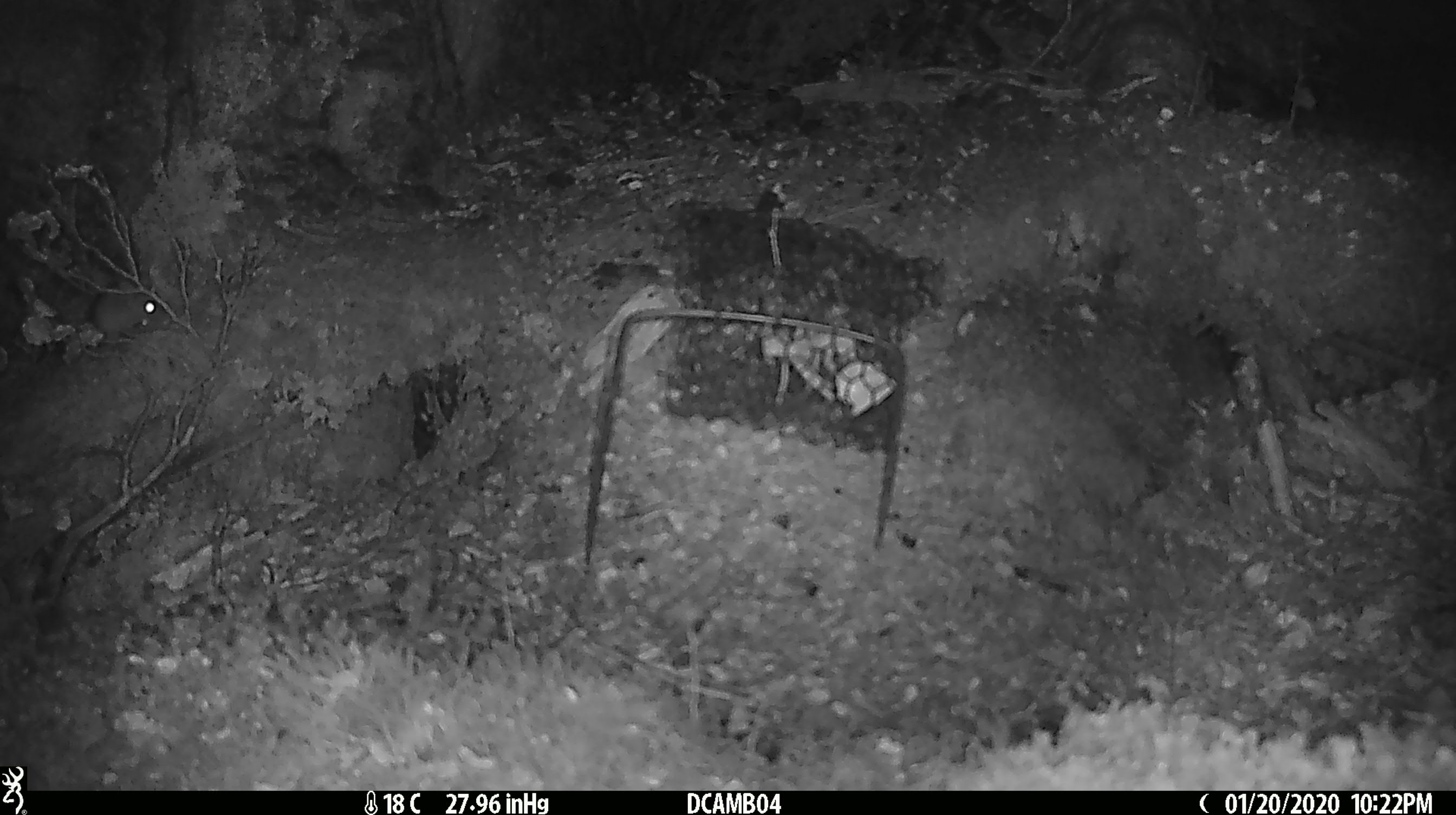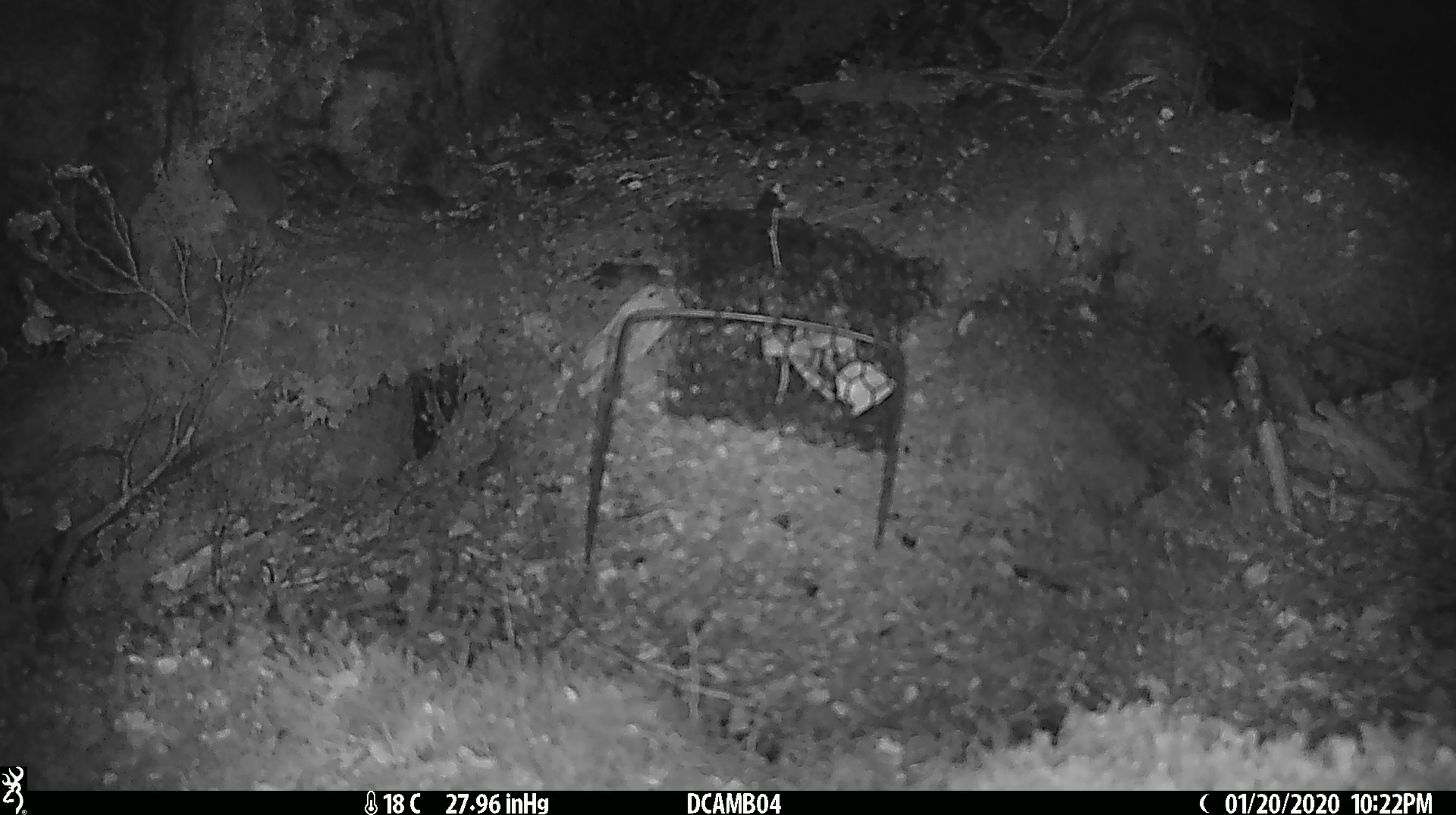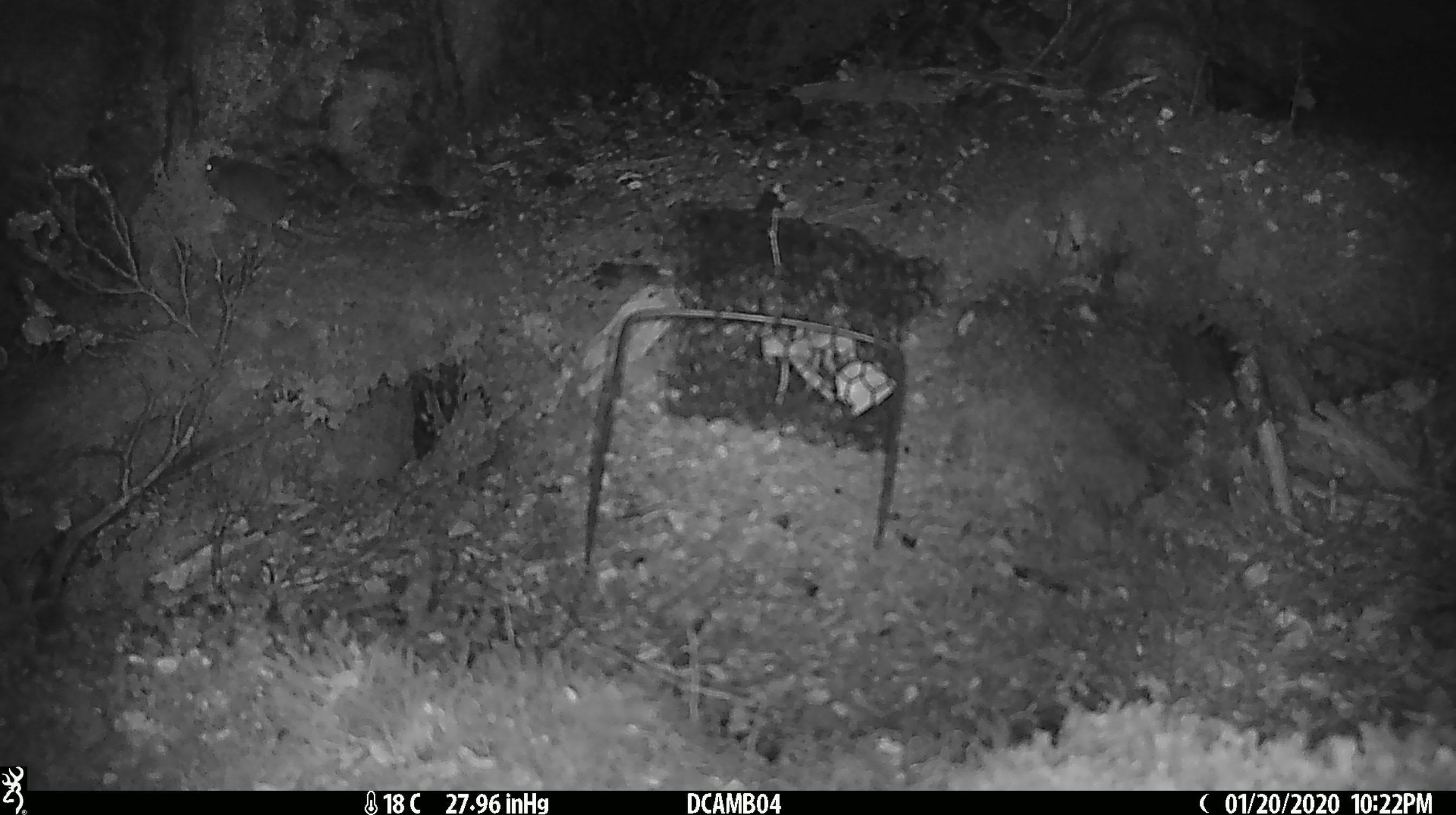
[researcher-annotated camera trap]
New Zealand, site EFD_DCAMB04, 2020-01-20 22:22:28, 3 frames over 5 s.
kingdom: Animalia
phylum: Chordata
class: Mammalia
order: Rodentia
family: Muridae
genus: Mus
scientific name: Mus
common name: mouse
Mouse (Mus).